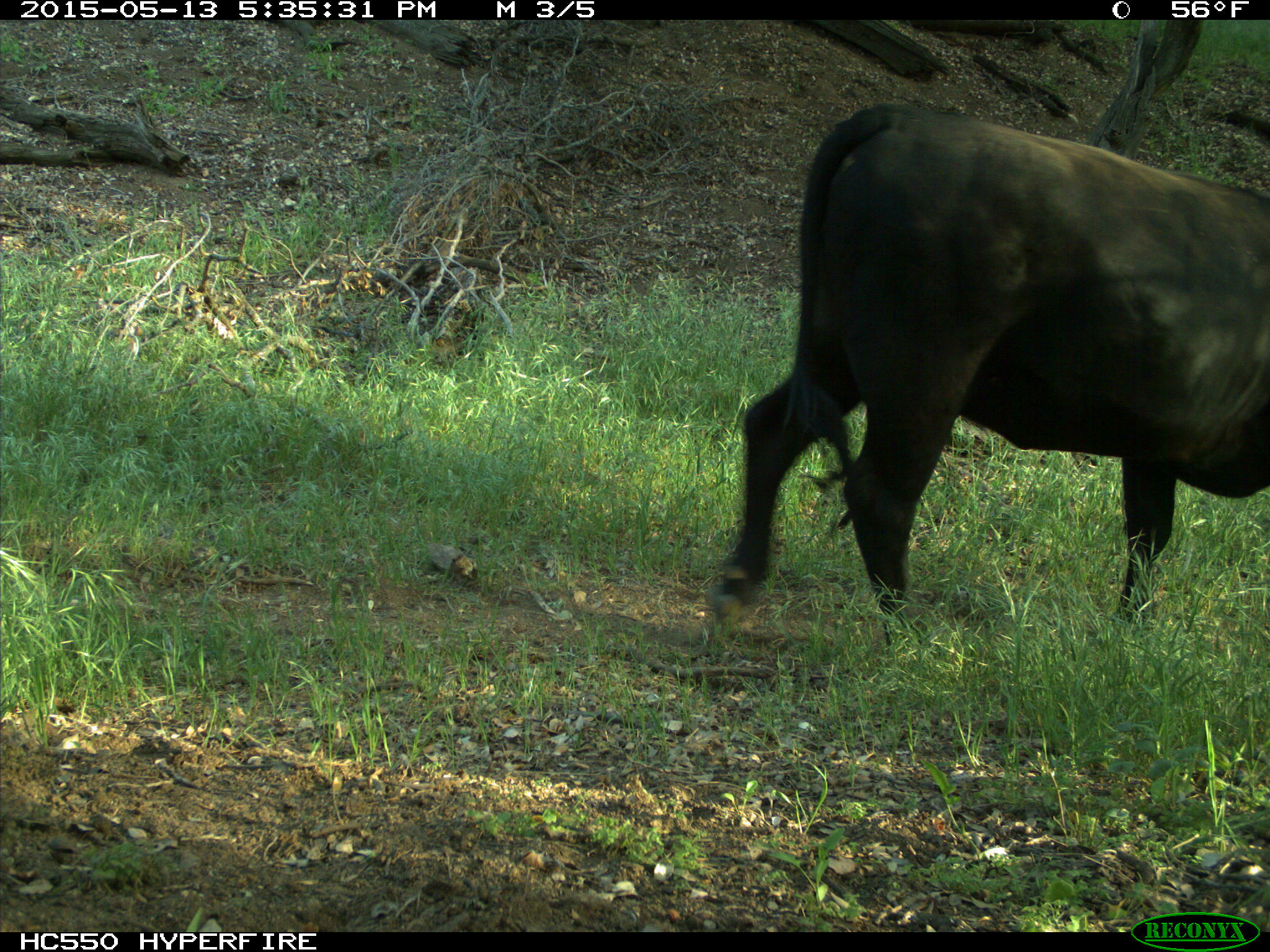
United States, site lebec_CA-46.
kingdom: Animalia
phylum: Chordata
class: Mammalia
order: Artiodactyla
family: Bovidae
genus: Bos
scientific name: Bos taurus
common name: domestic cow